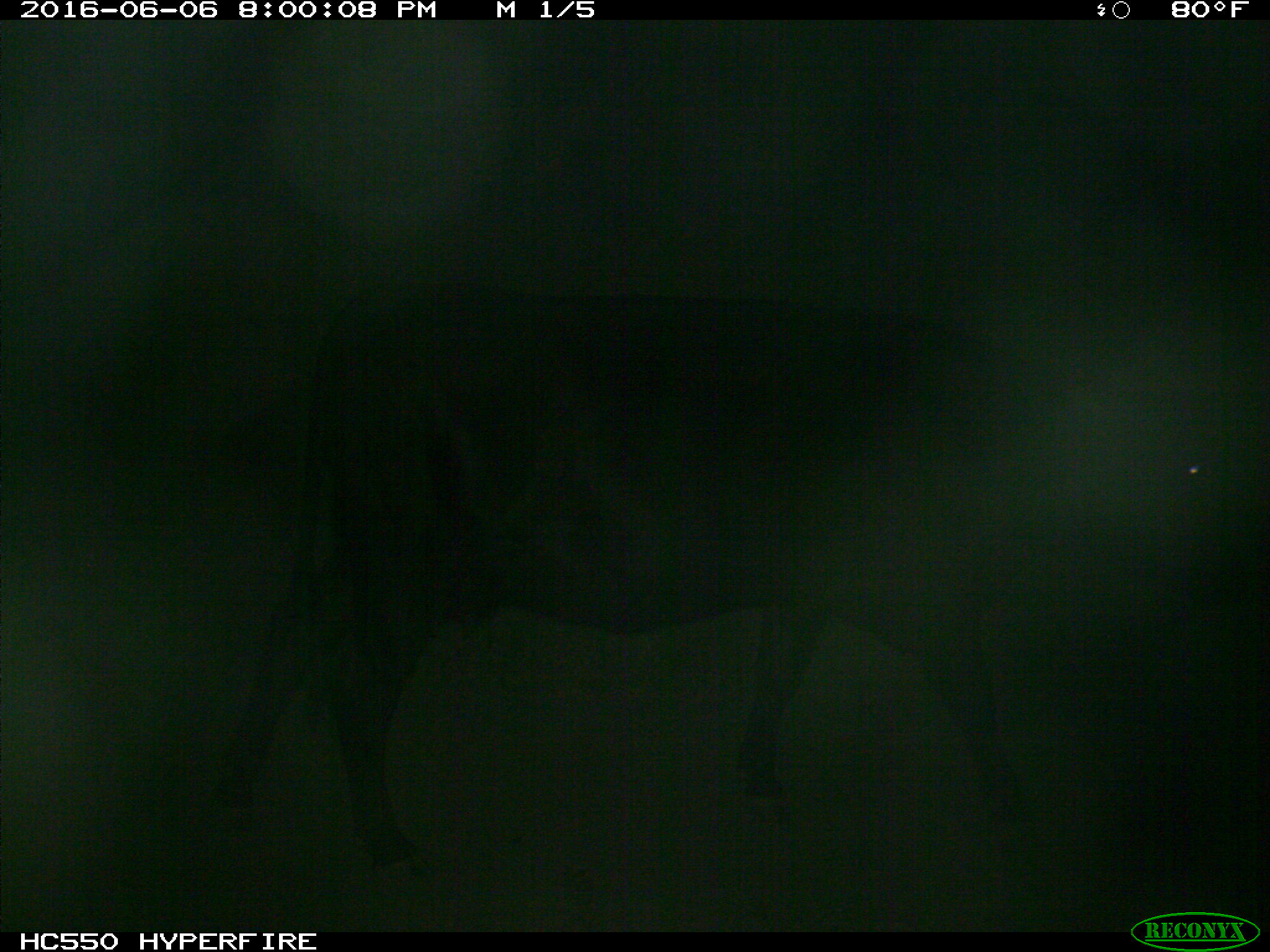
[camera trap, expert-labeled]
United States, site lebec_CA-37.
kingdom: Animalia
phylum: Chordata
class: Mammalia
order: Artiodactyla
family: Bovidae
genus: Bos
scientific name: Bos taurus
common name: domestic cow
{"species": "Bos taurus (domestic cow)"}